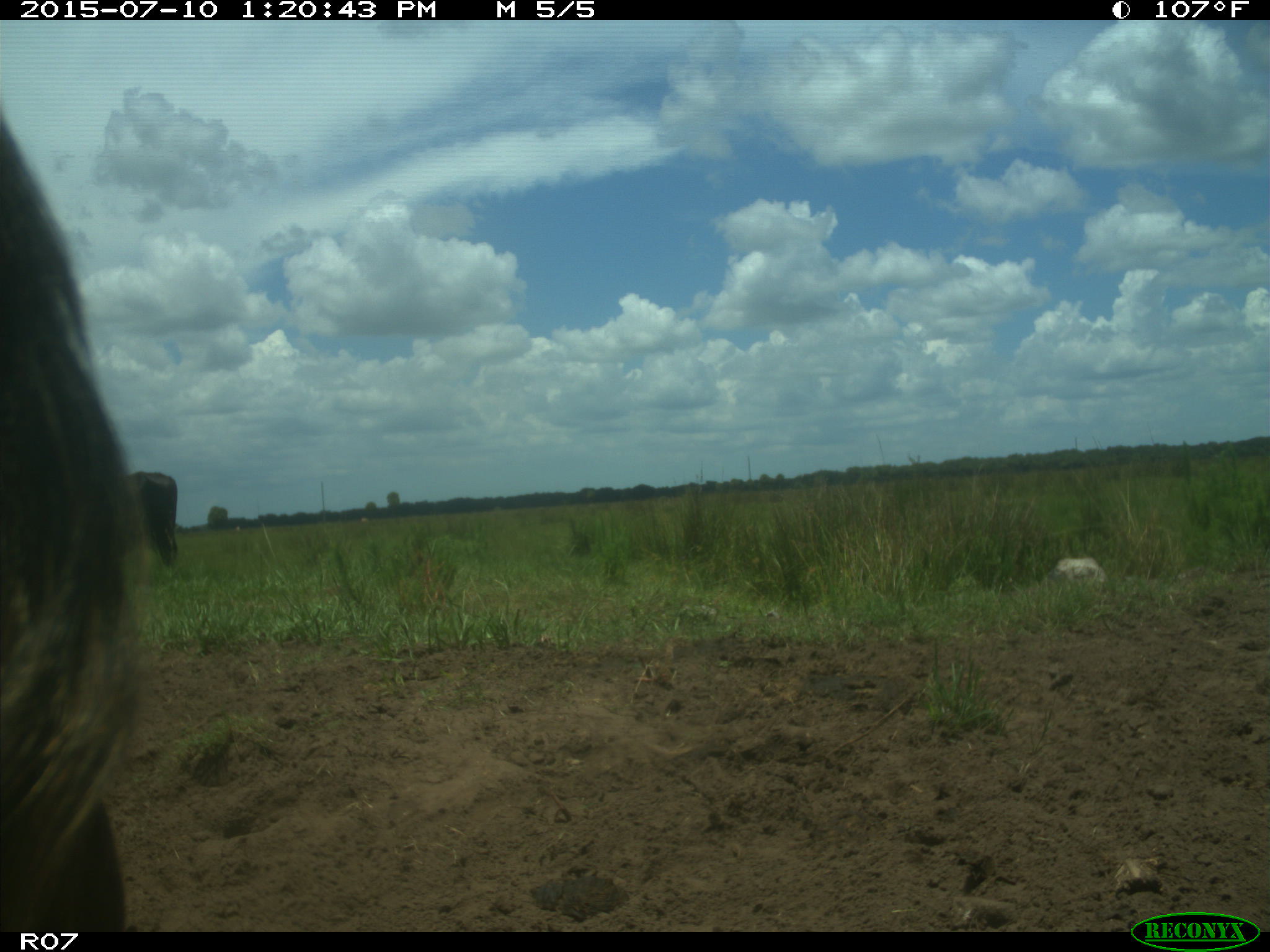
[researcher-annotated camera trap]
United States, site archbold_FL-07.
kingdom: Animalia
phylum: Chordata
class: Mammalia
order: Artiodactyla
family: Bovidae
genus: Bos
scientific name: Bos taurus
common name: domestic cow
Bos taurus (domestic cow).